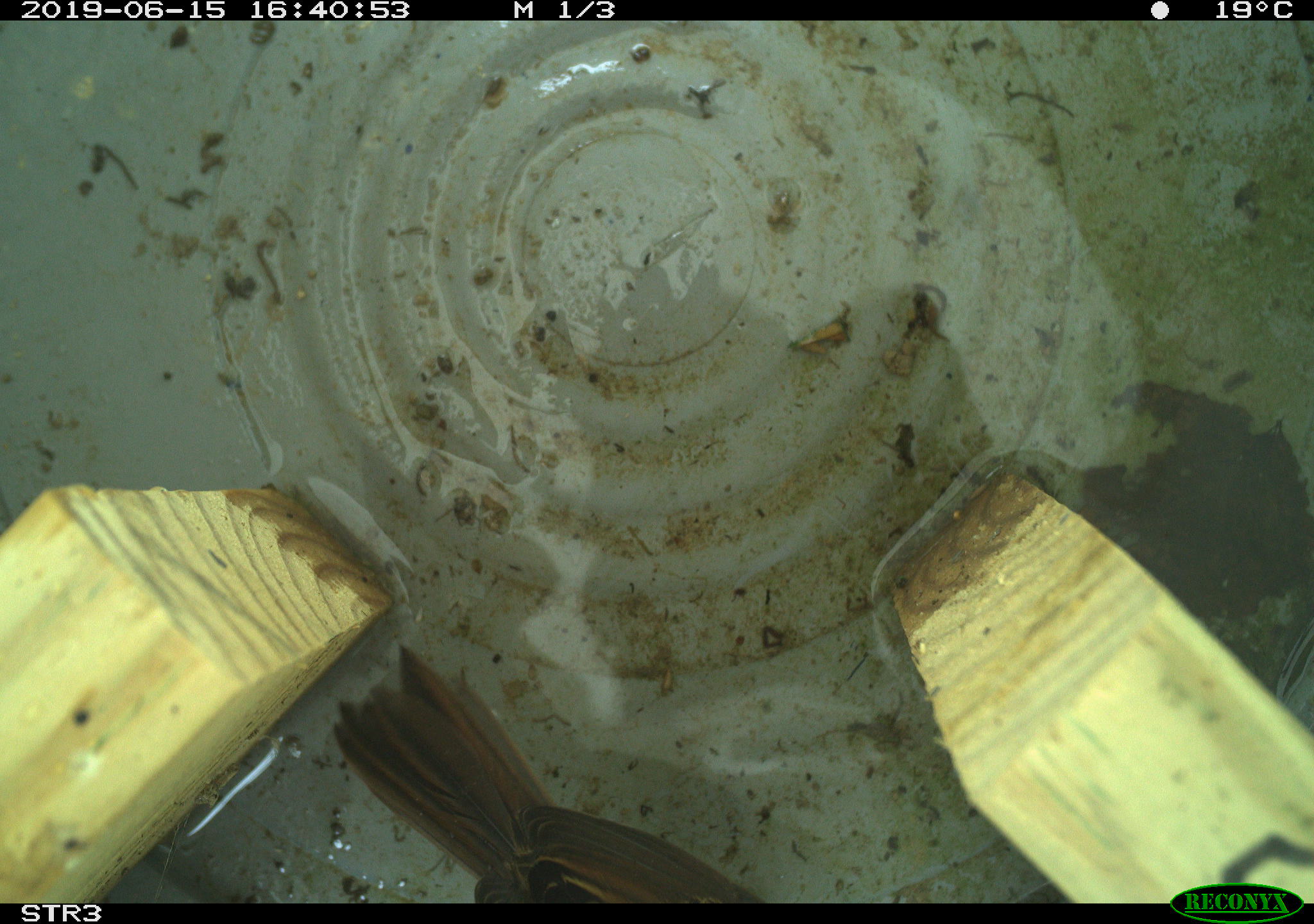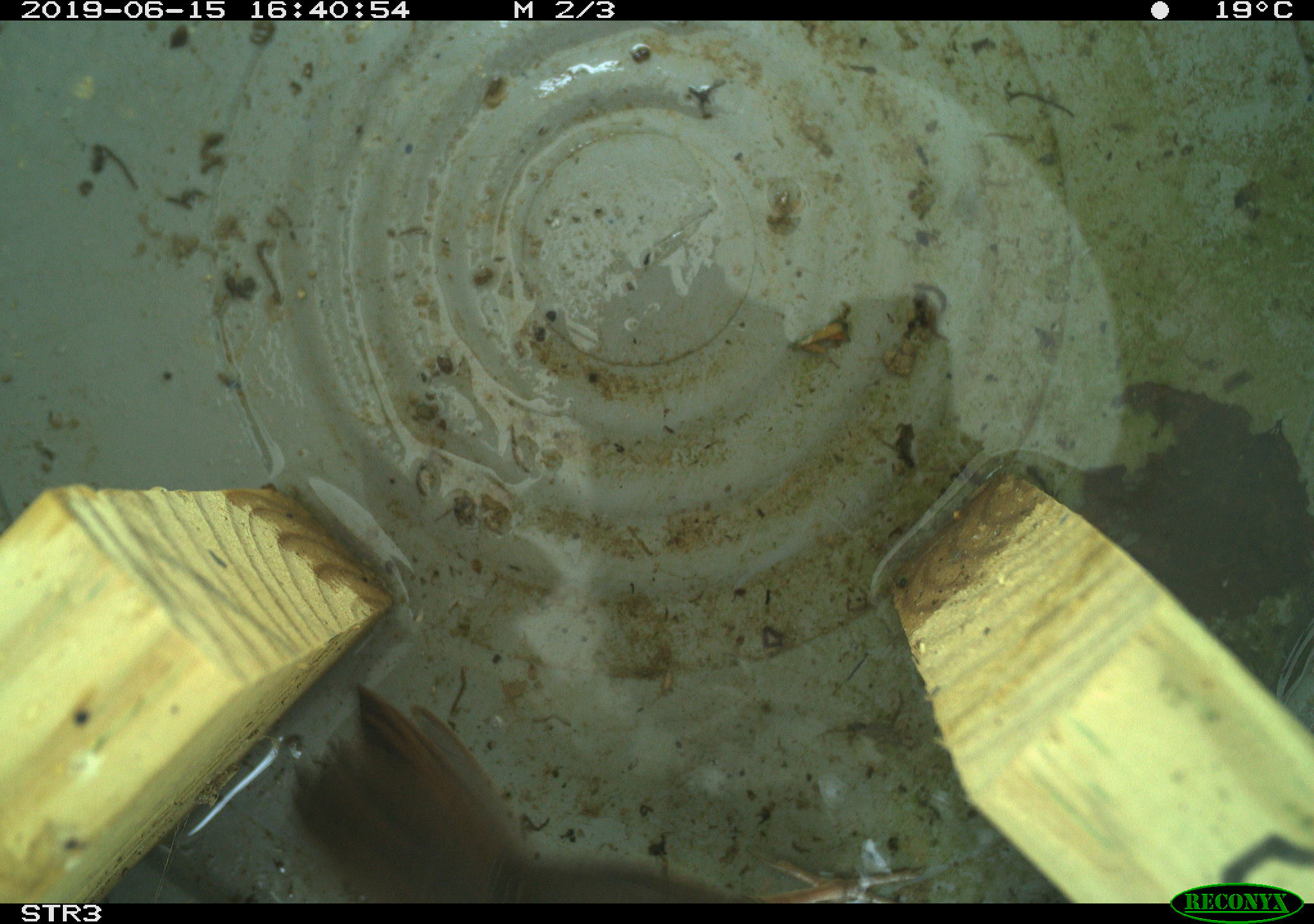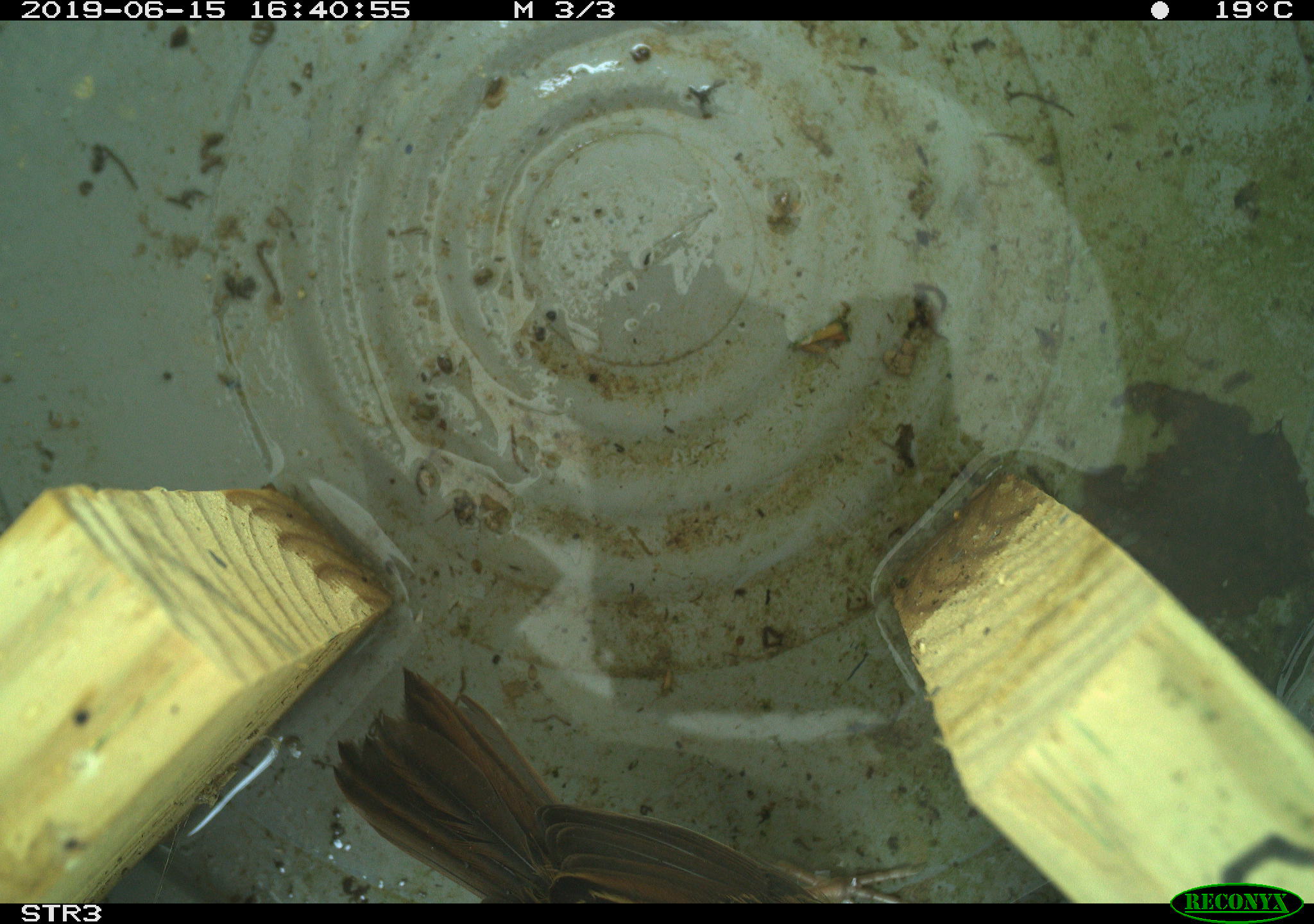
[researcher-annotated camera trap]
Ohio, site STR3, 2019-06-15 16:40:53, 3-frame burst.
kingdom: Animalia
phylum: Chordata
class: Aves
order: Passeriformes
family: Passerellidae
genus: Melospiza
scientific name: Melospiza melodia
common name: song sparrow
Song sparrow (Melospiza melodia).